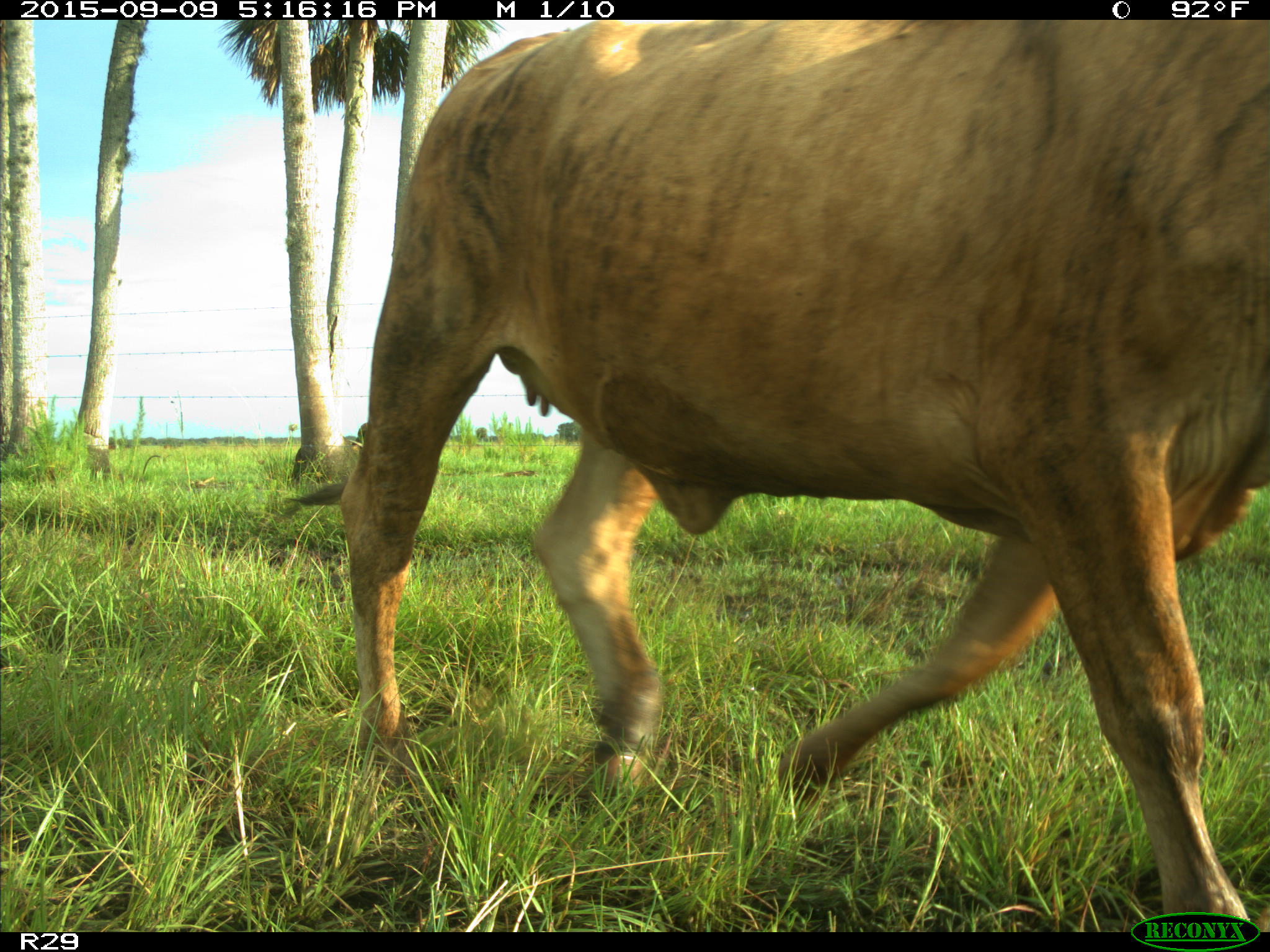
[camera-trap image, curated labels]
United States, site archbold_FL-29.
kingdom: Animalia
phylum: Chordata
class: Mammalia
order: Artiodactyla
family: Bovidae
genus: Bos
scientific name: Bos taurus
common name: domestic cow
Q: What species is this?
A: Bos taurus (domestic cow).